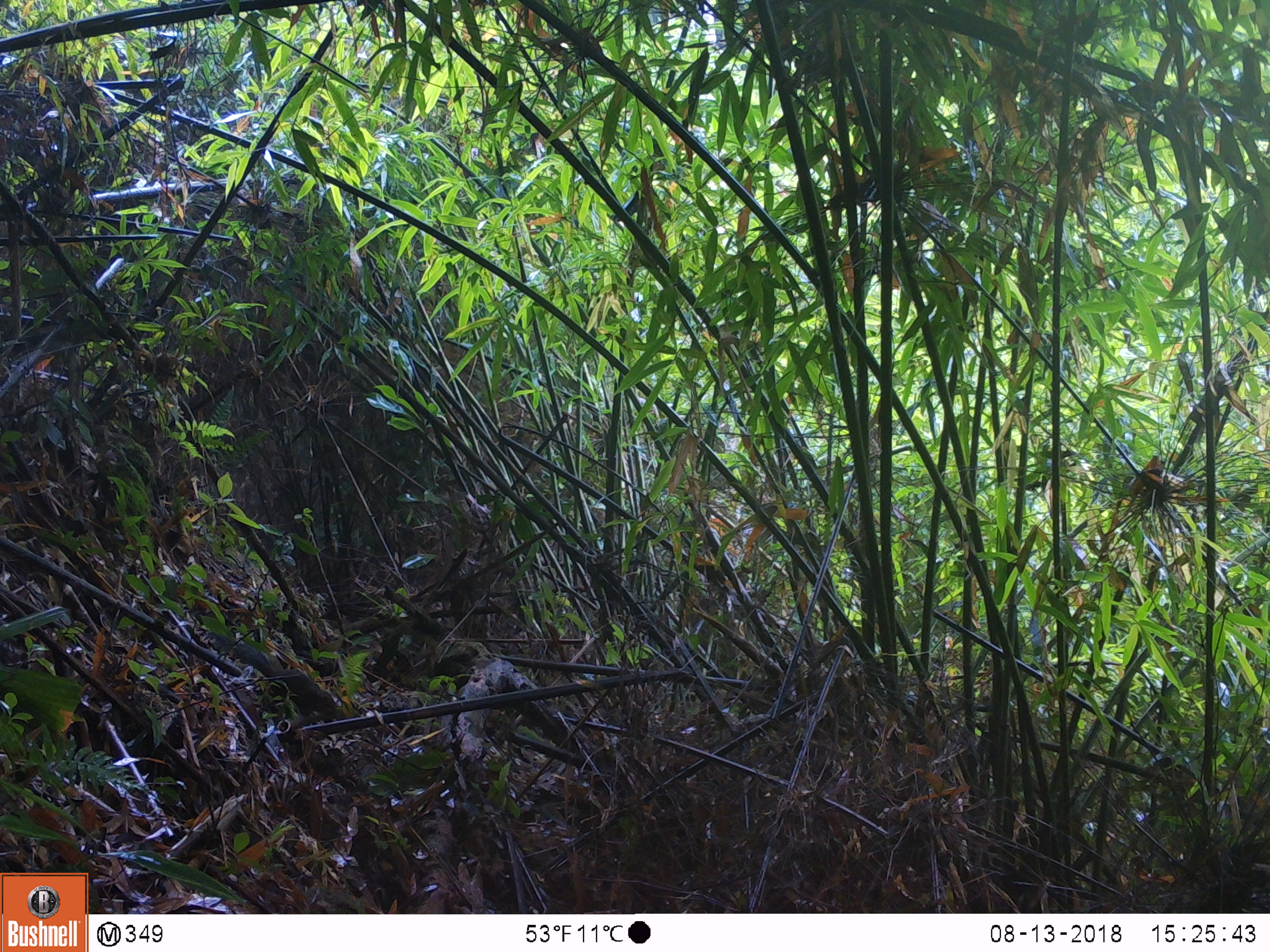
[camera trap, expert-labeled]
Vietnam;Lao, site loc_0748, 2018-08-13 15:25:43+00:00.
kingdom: Animalia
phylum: Chordata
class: Mammalia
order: Rodentia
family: Sciuridae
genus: Dremomys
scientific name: Dremomys rufigenis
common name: red-cheeked squirrel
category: red cheeked squirrel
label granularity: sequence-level